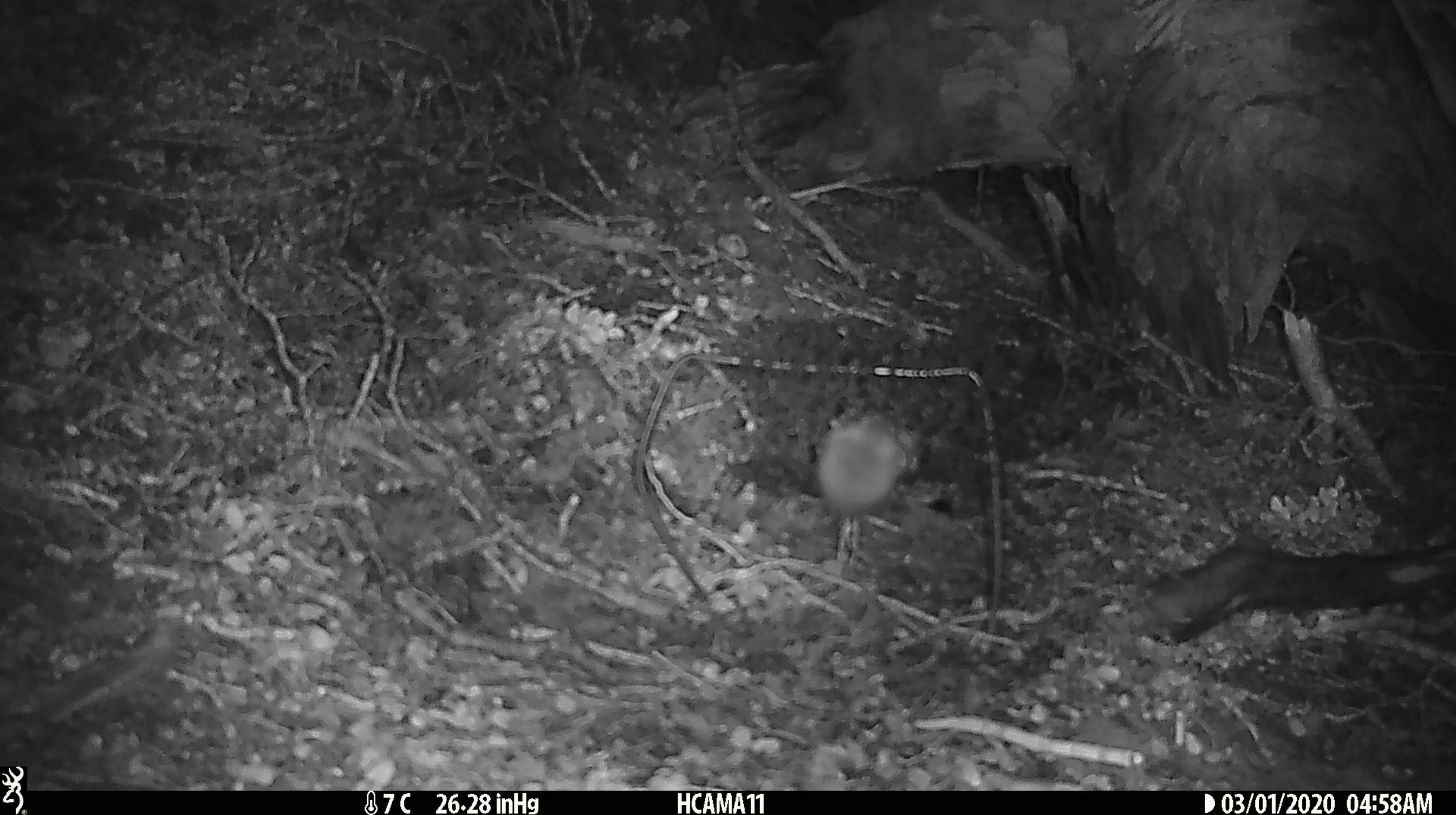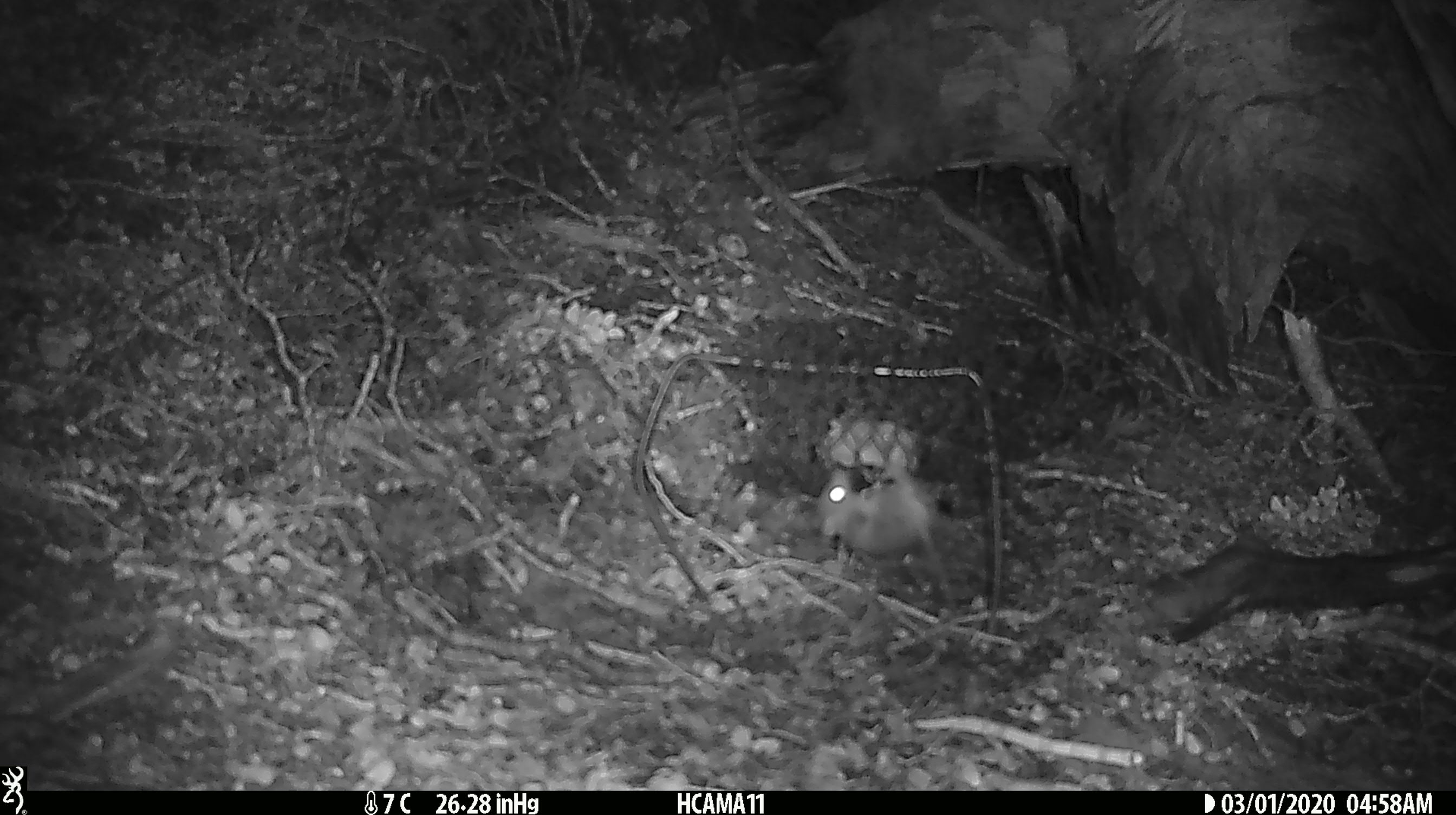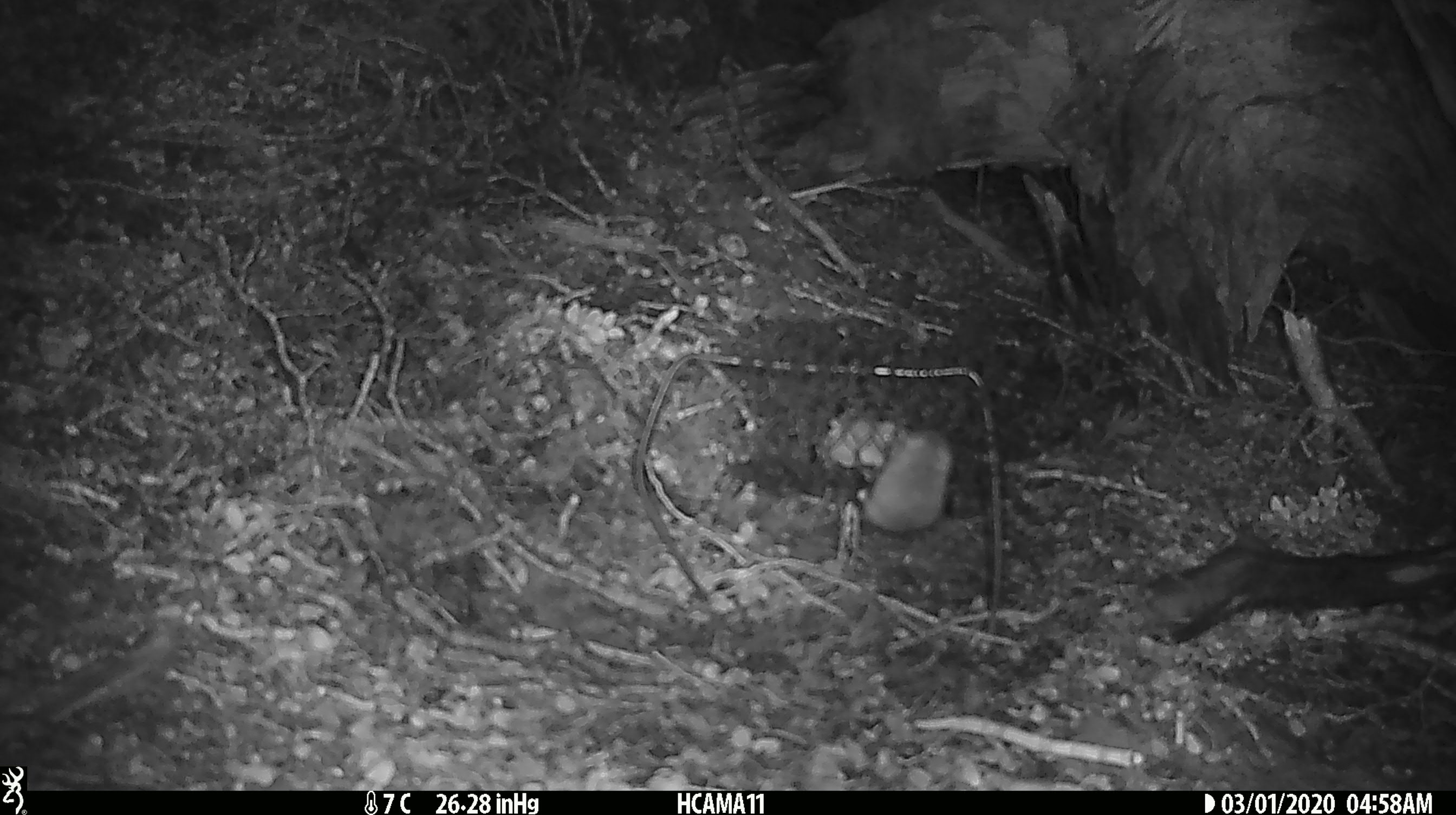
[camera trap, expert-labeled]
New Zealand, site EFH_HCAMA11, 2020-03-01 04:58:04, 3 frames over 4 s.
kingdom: Animalia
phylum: Chordata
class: Mammalia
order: Rodentia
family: Muridae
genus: Mus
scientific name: Mus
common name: mouse